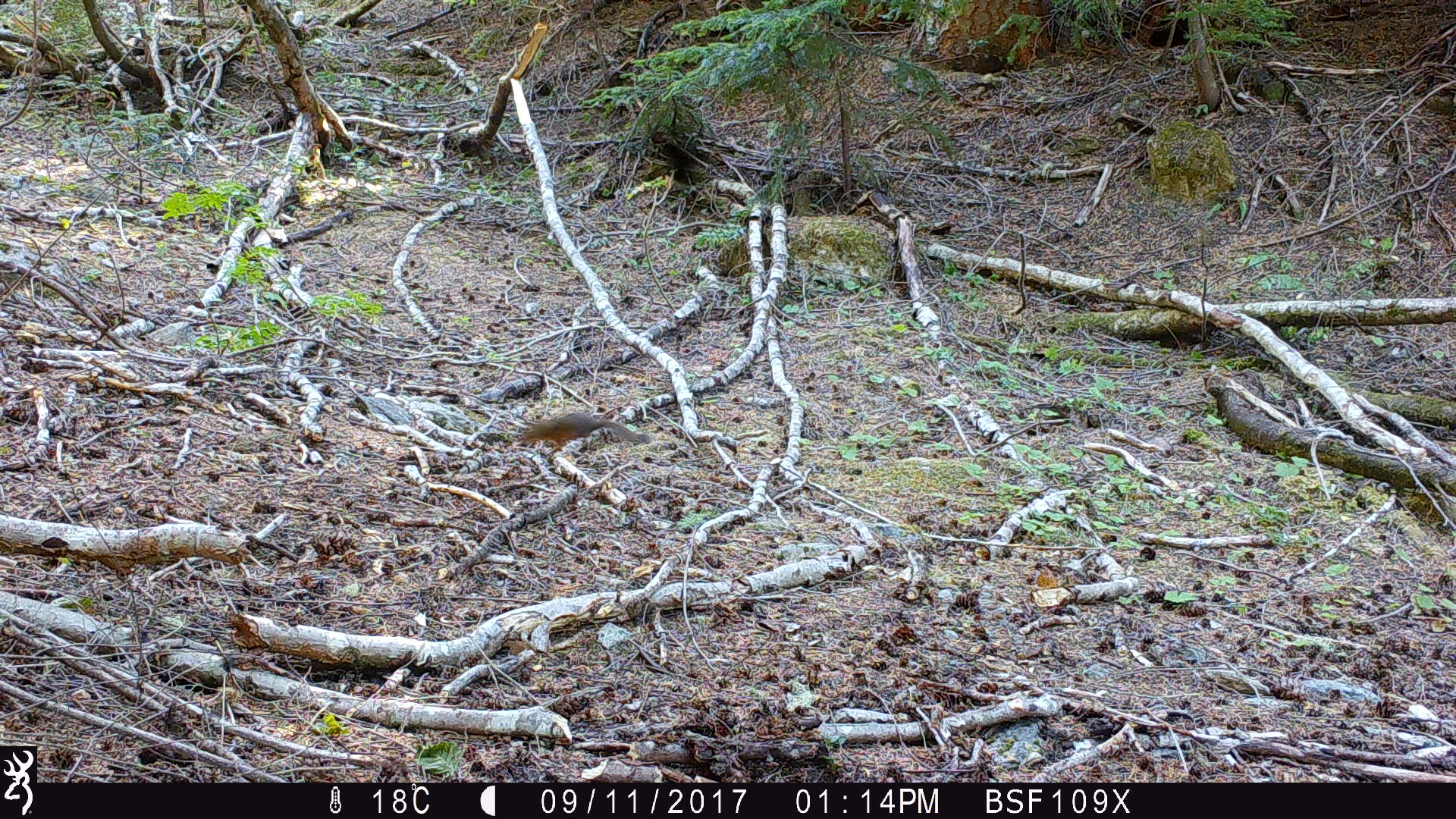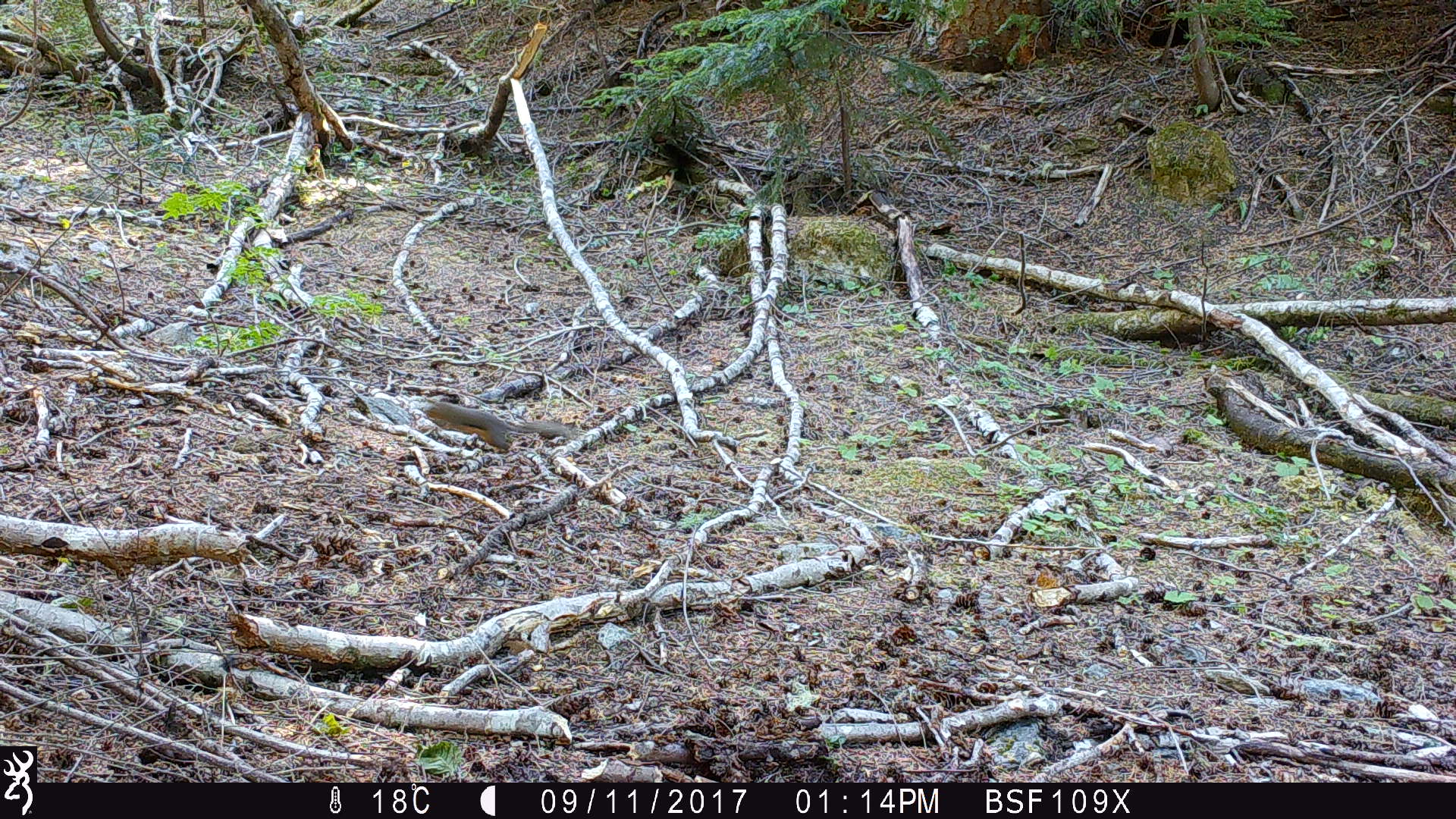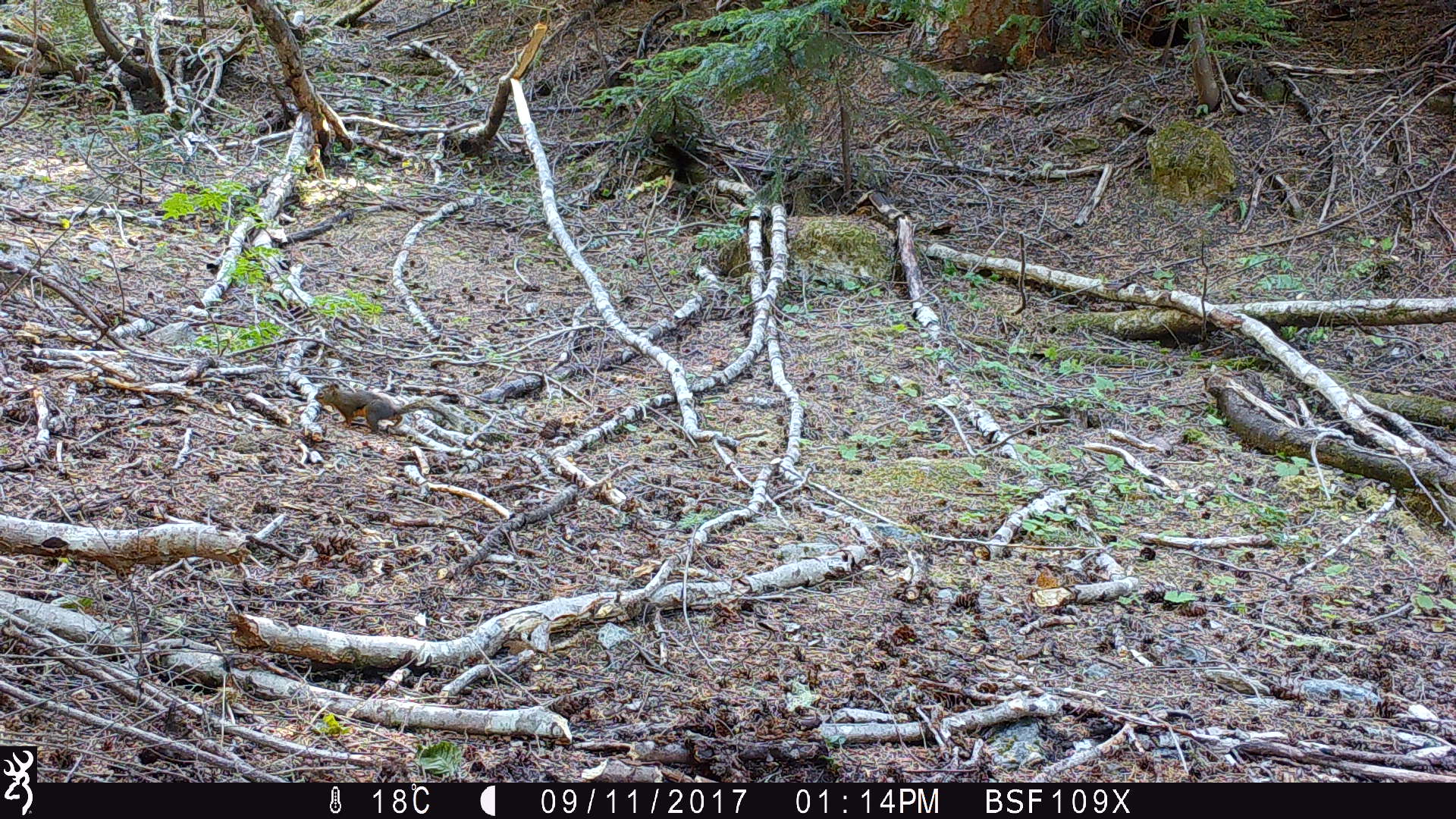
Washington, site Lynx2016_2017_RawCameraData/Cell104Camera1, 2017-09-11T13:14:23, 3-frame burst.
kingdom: Animalia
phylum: Chordata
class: Mammalia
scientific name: Mammalia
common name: small mammal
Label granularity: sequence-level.